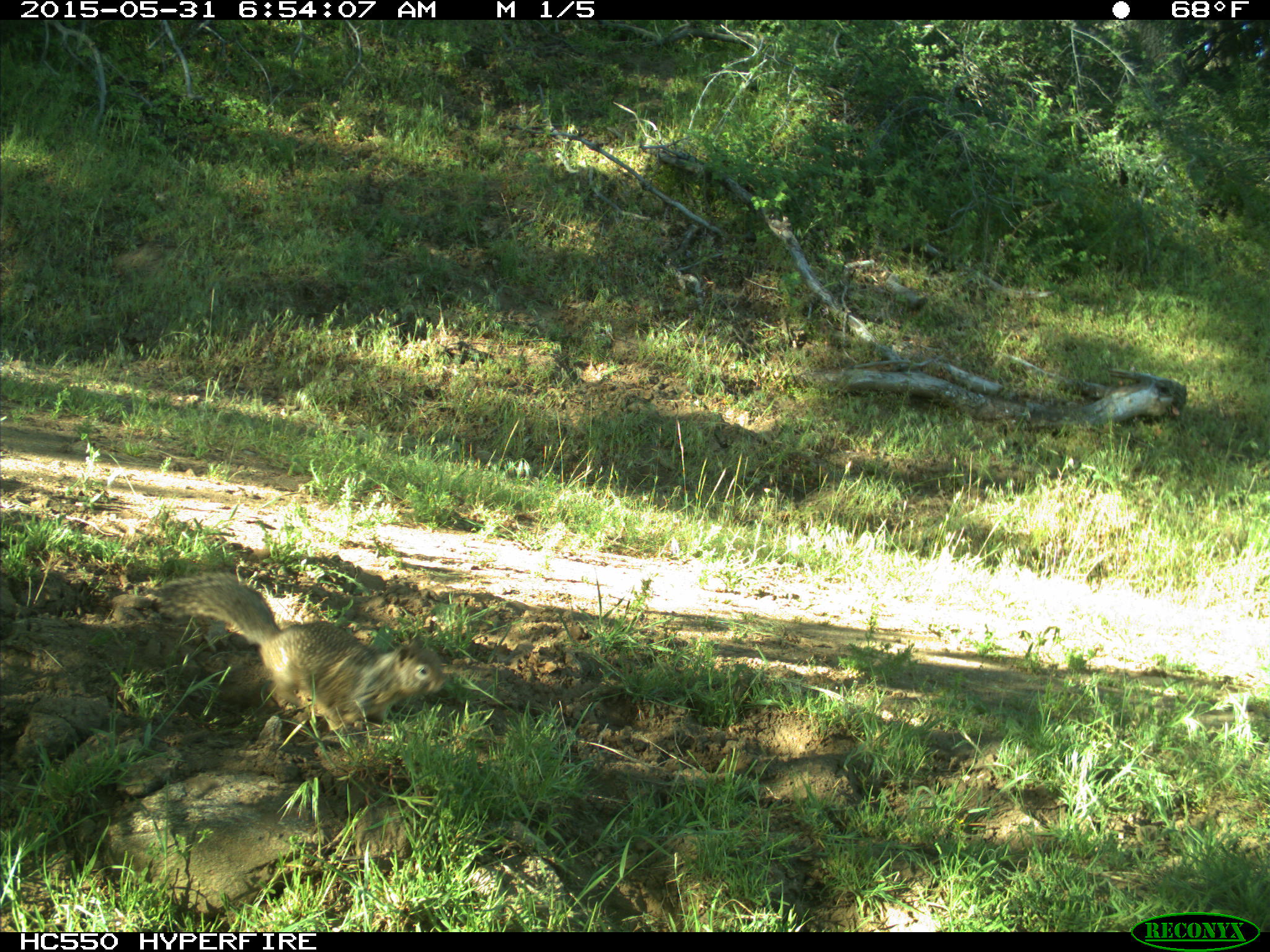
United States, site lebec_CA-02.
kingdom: Animalia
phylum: Chordata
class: Mammalia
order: Rodentia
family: Sciuridae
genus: Otospermophilus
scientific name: Otospermophilus beecheyi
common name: california ground squirrel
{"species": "Otospermophilus beecheyi (california ground squirrel)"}